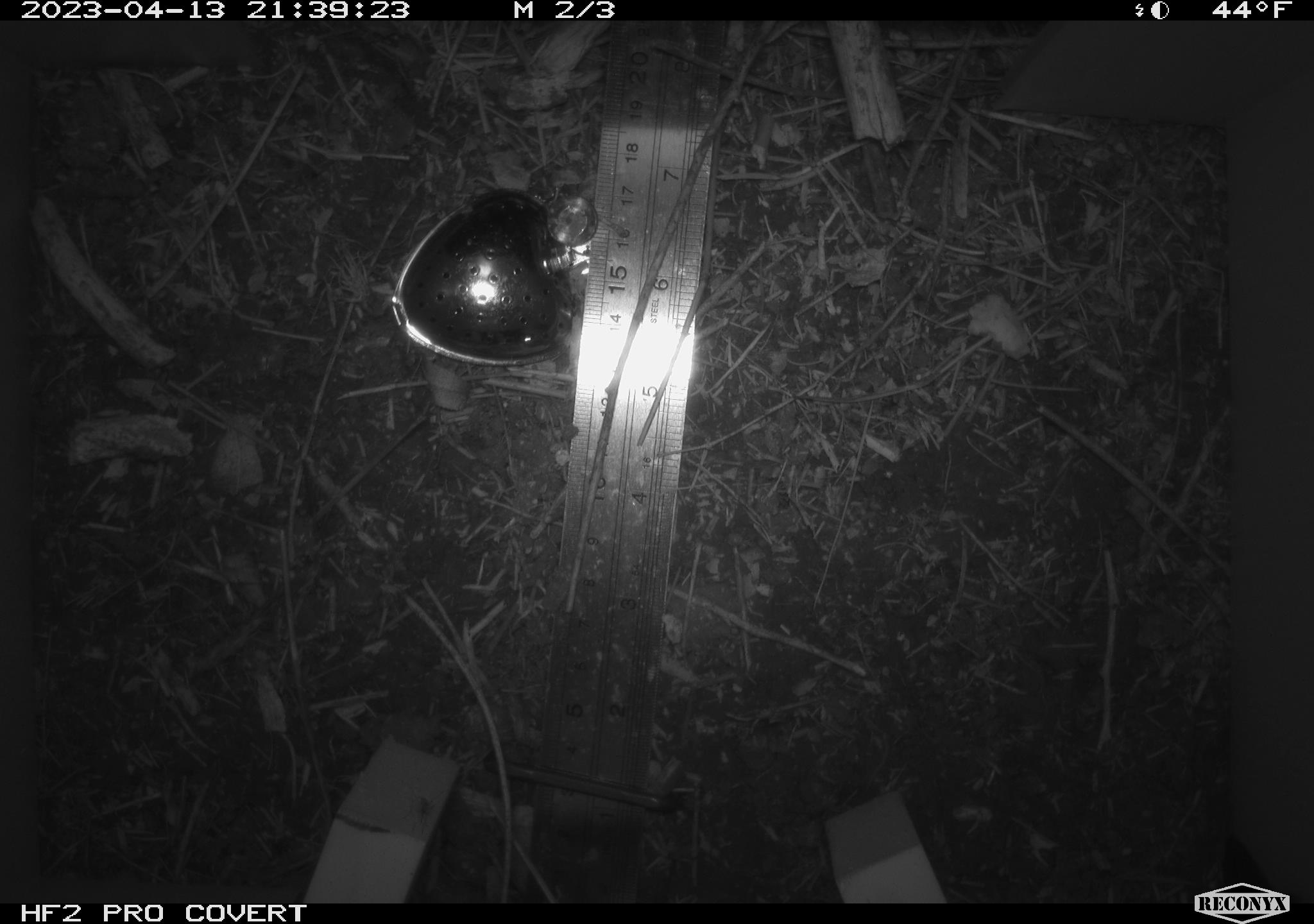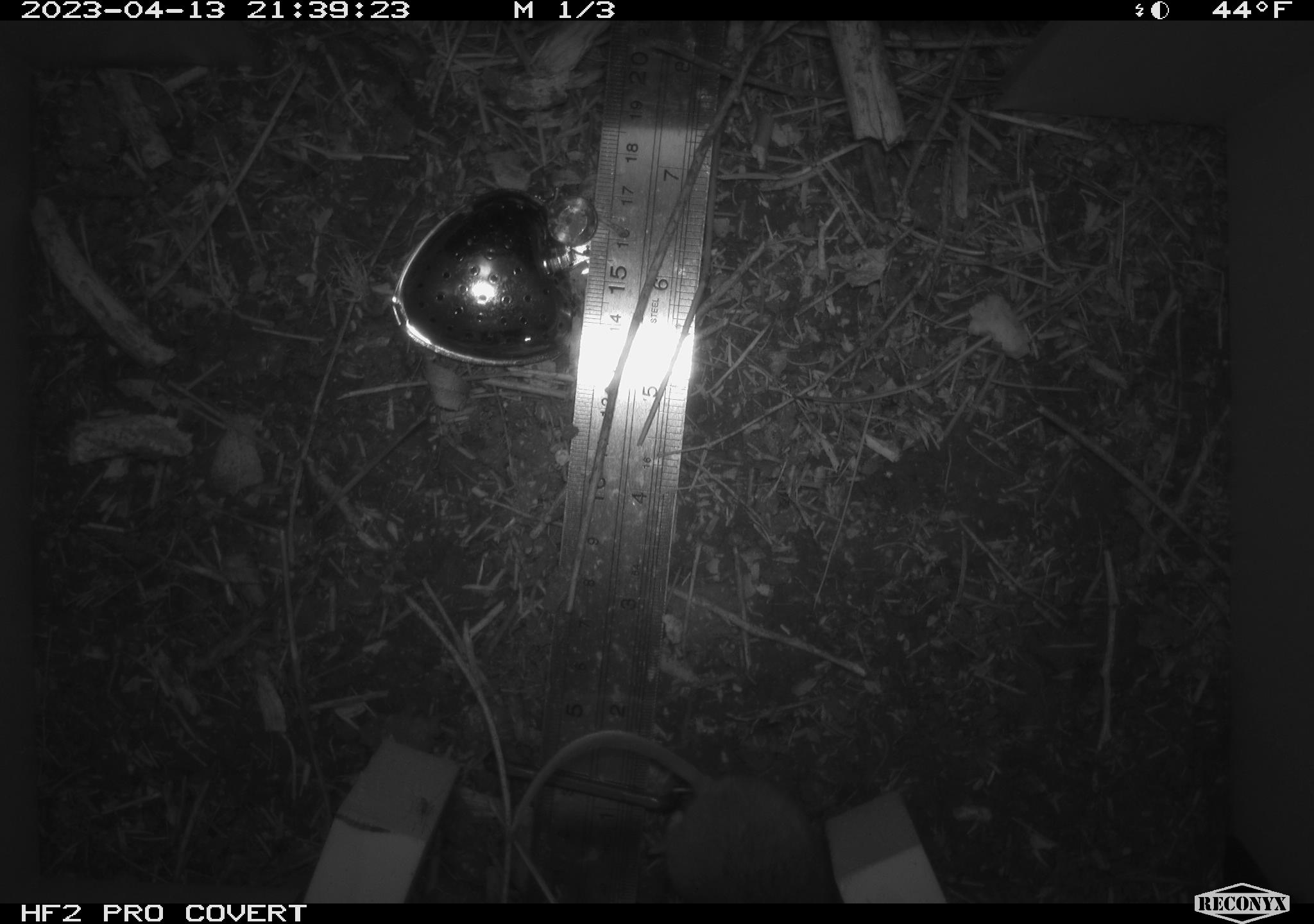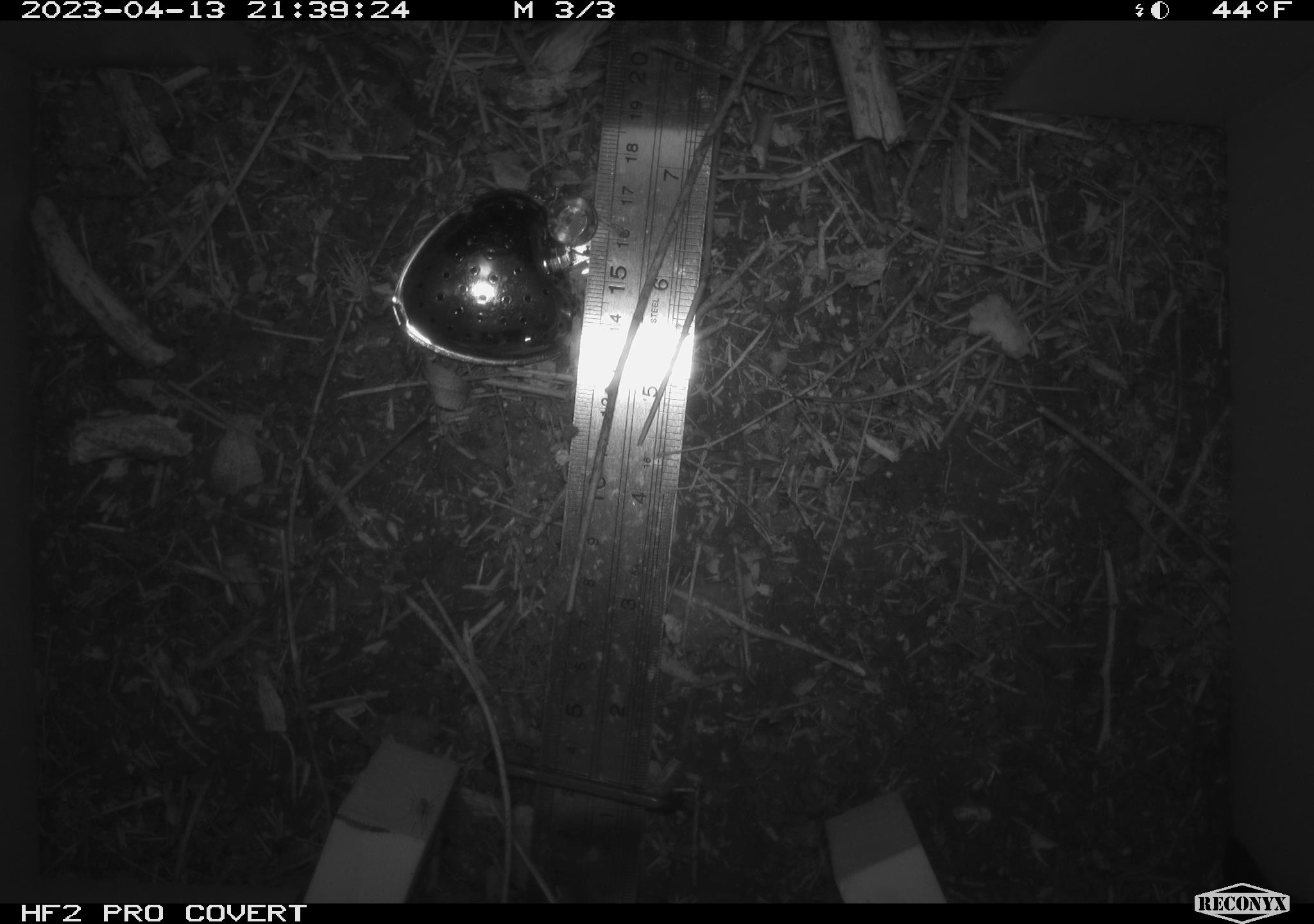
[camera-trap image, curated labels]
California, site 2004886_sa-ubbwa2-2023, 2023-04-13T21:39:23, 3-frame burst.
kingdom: Animalia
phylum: Chordata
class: Mammalia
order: Rodentia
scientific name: Rodentia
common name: mouse species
Mouse species (Rodentia).